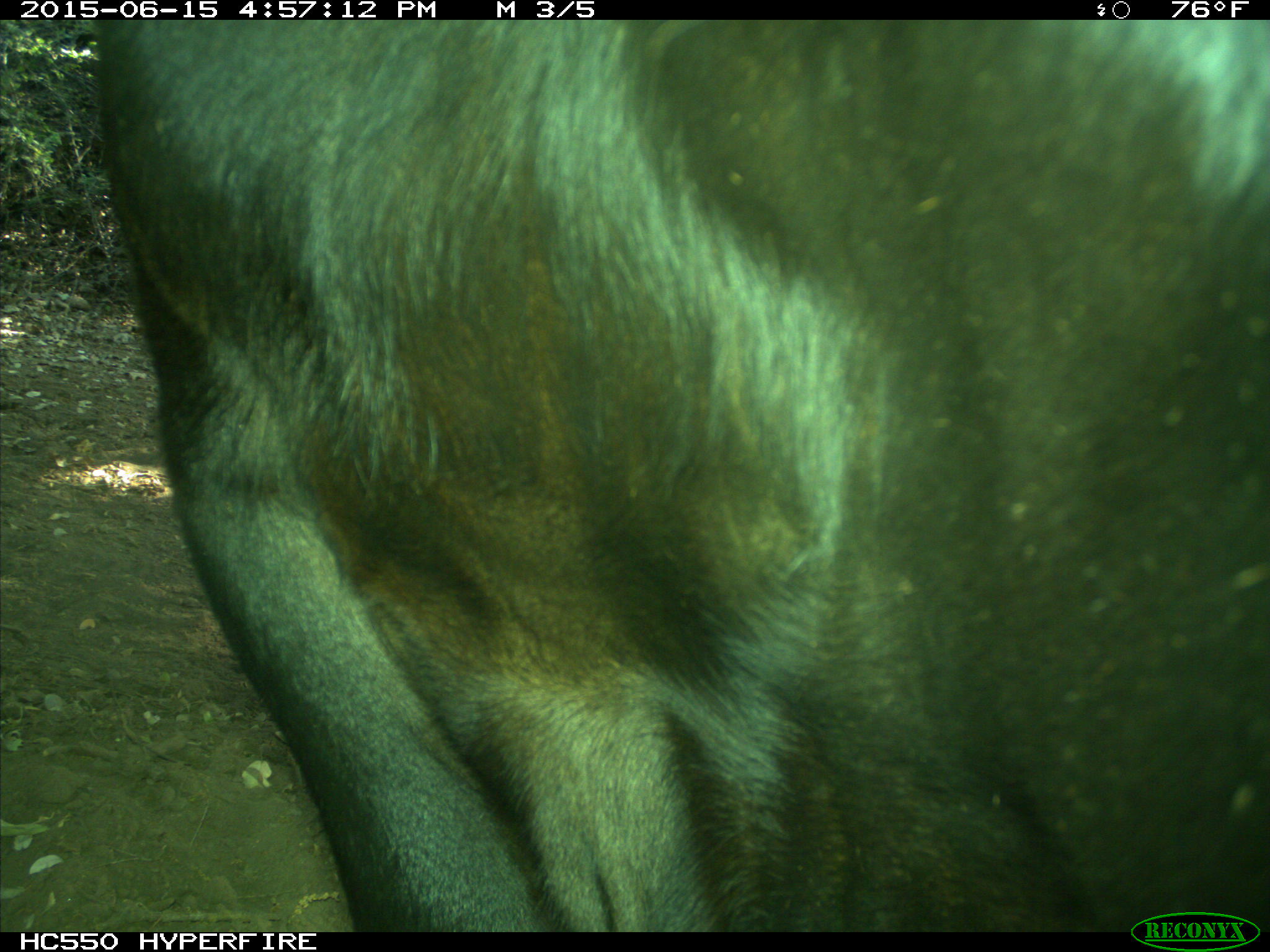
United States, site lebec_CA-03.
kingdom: Animalia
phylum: Chordata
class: Mammalia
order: Artiodactyla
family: Bovidae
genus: Bos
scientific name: Bos taurus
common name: domestic cow